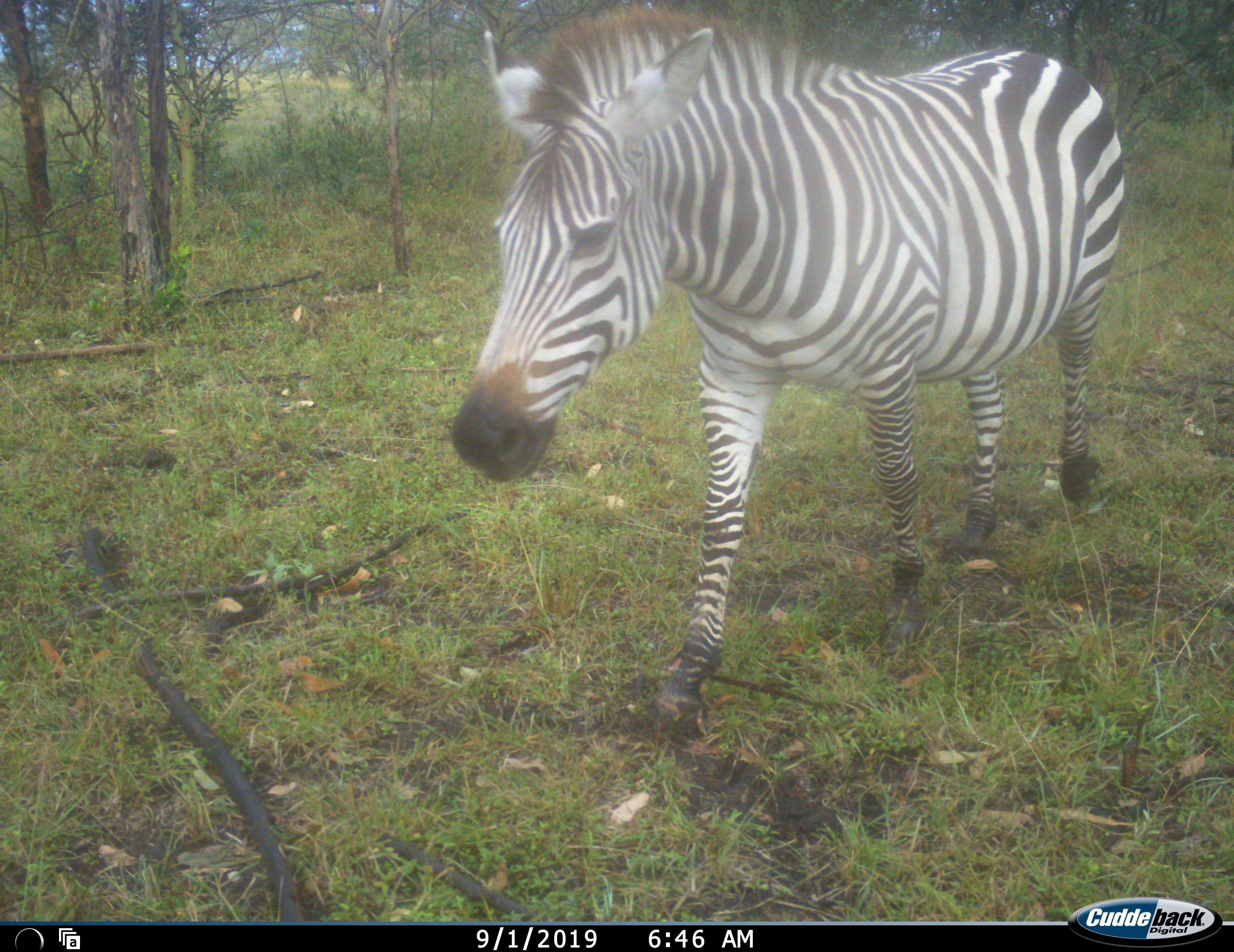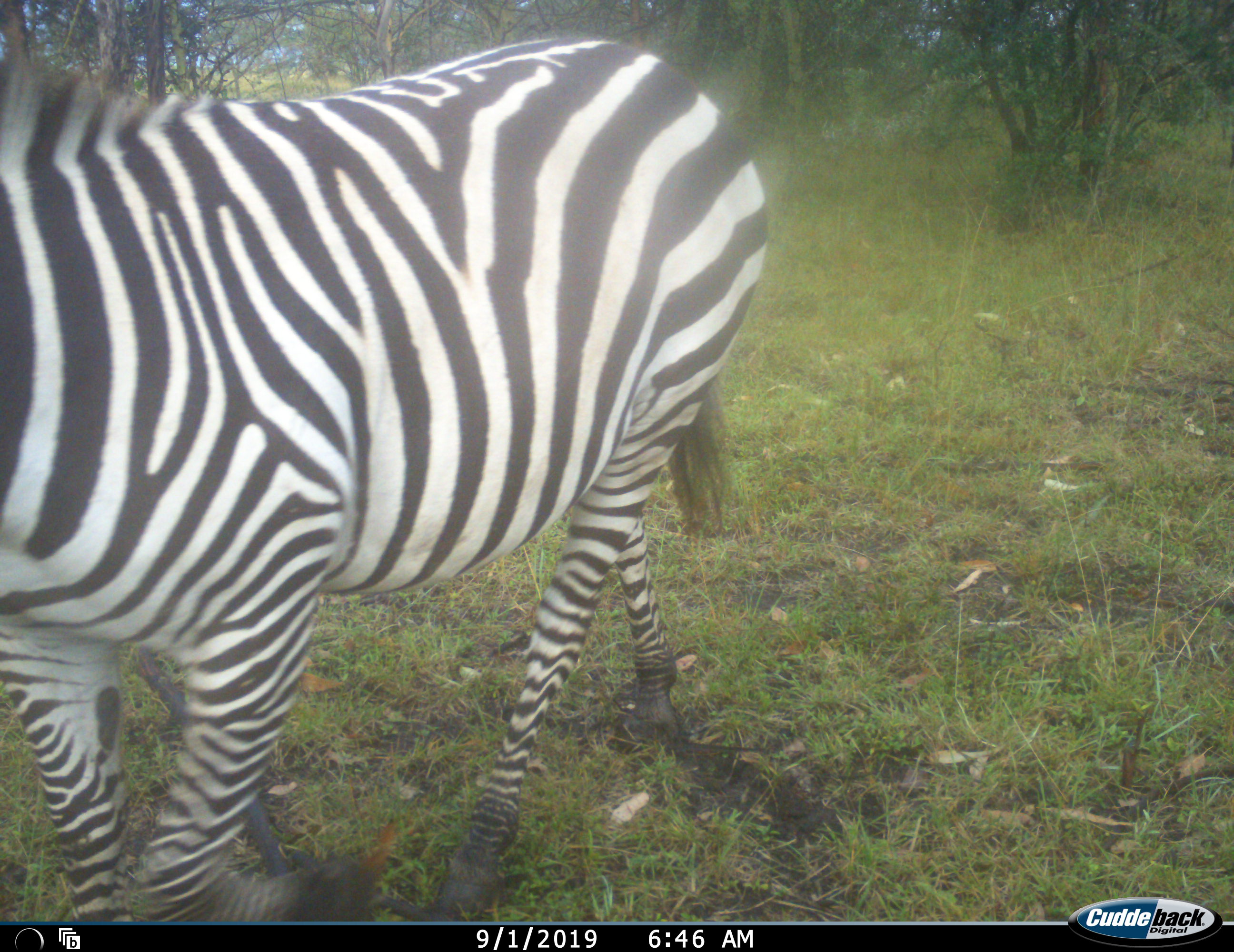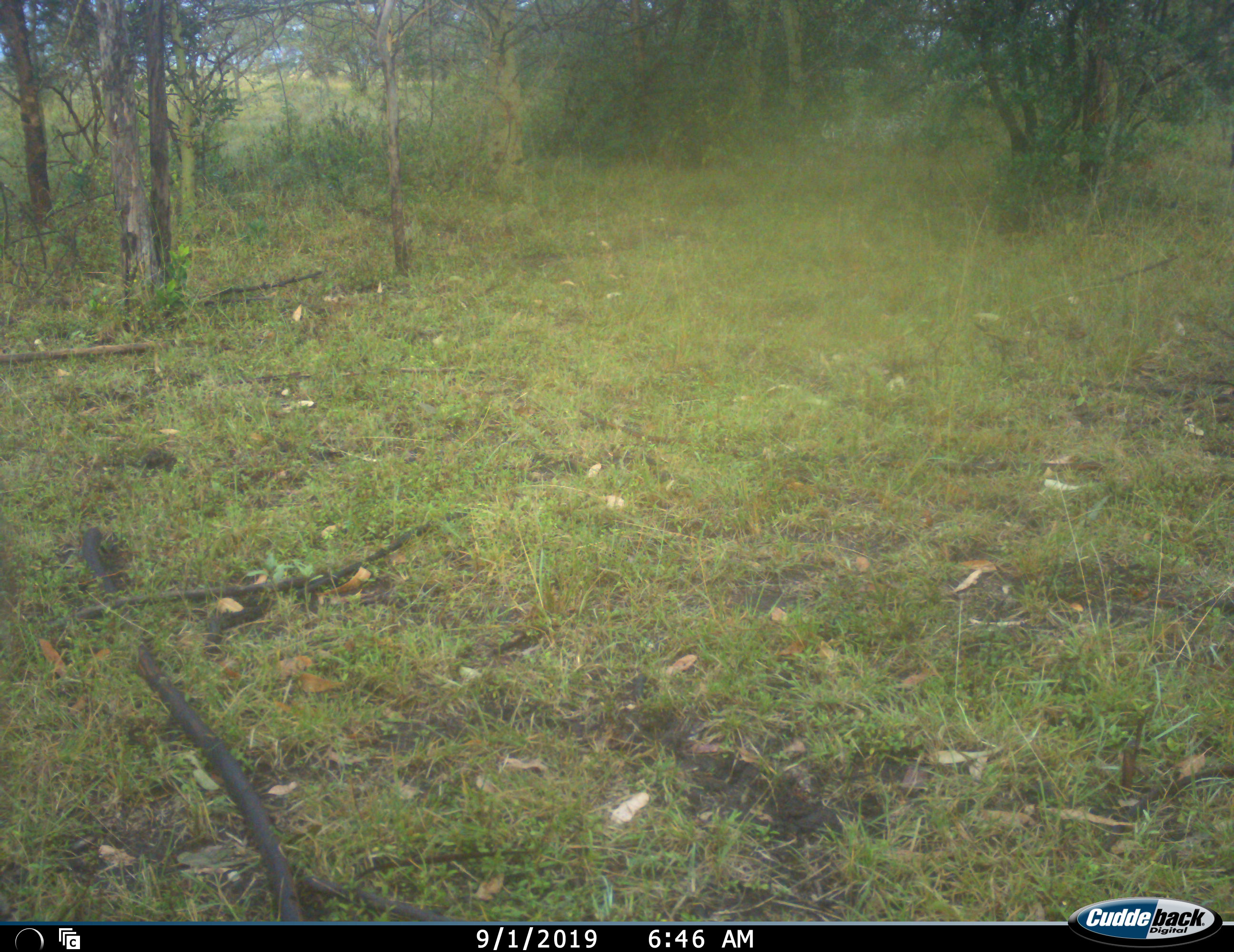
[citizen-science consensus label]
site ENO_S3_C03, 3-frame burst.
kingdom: Animalia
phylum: Chordata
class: Mammalia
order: Perissodactyla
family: Equidae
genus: Equus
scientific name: Equus quagga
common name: plains zebra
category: zebraplains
Zebraplains (plains zebra) (Equus quagga), count 1. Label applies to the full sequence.